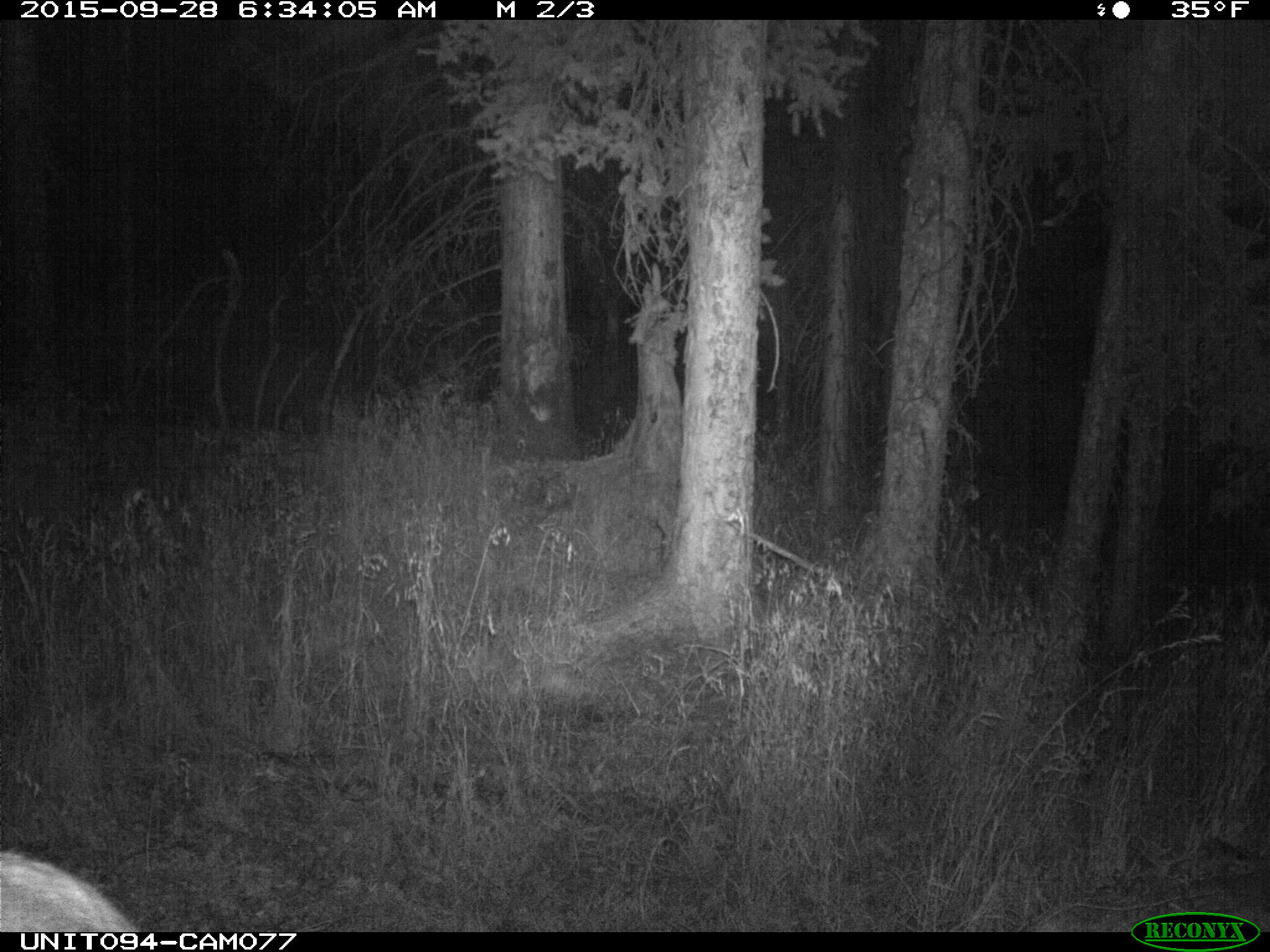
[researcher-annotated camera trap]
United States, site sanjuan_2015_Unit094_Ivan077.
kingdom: Animalia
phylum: Chordata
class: Mammalia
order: Artiodactyla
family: Cervidae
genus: Cervus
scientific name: Cervus elaphus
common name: red deer